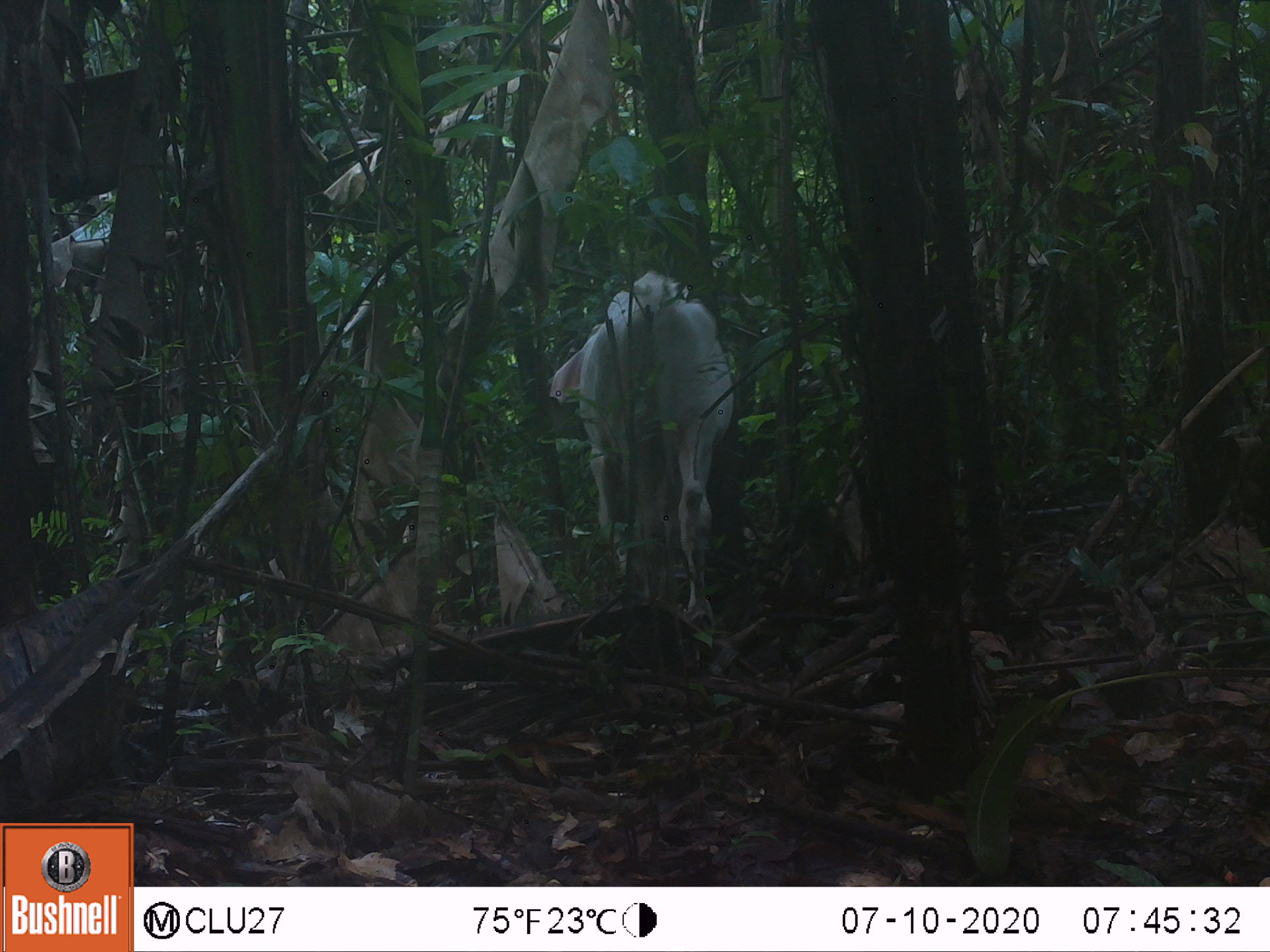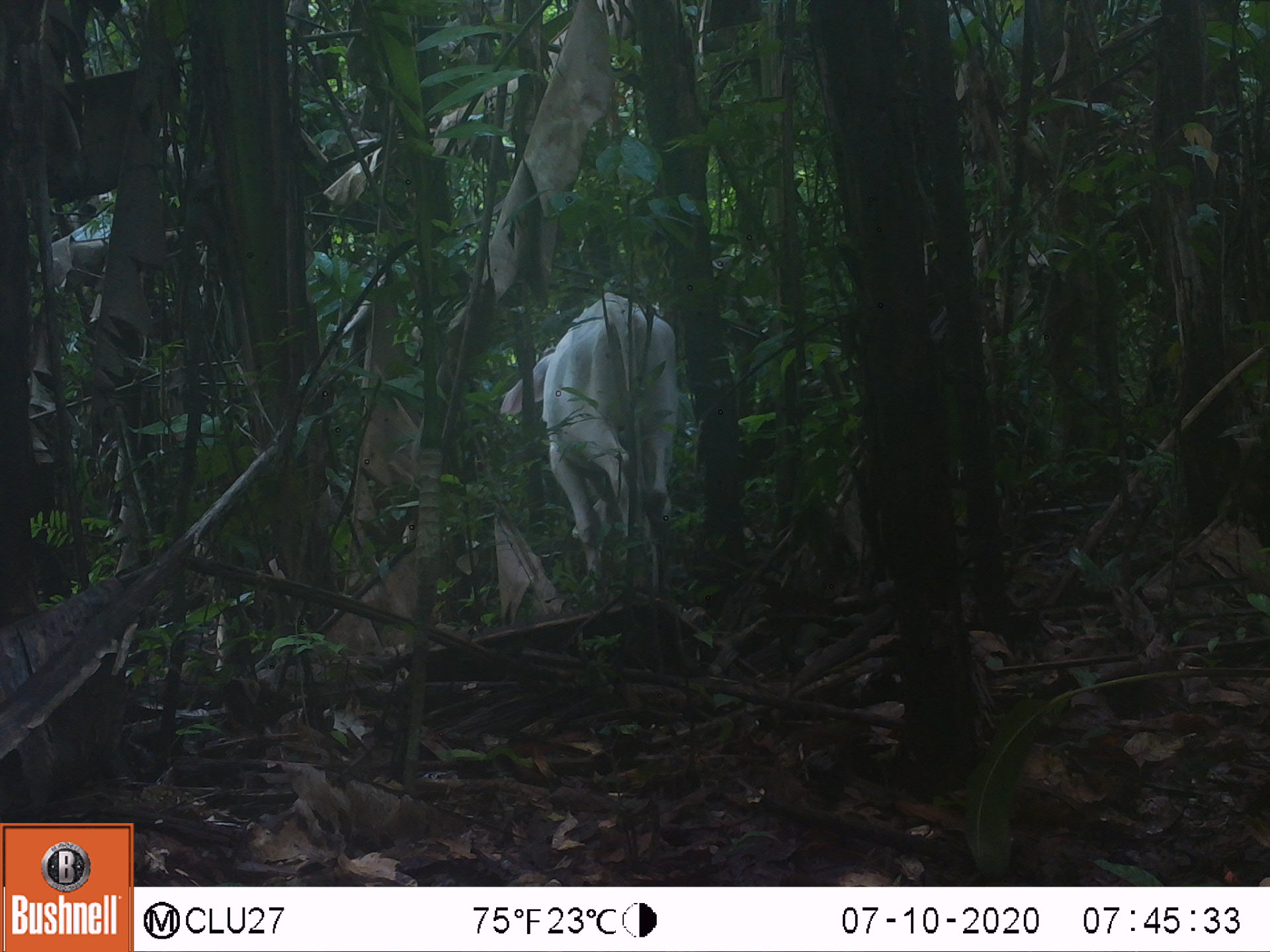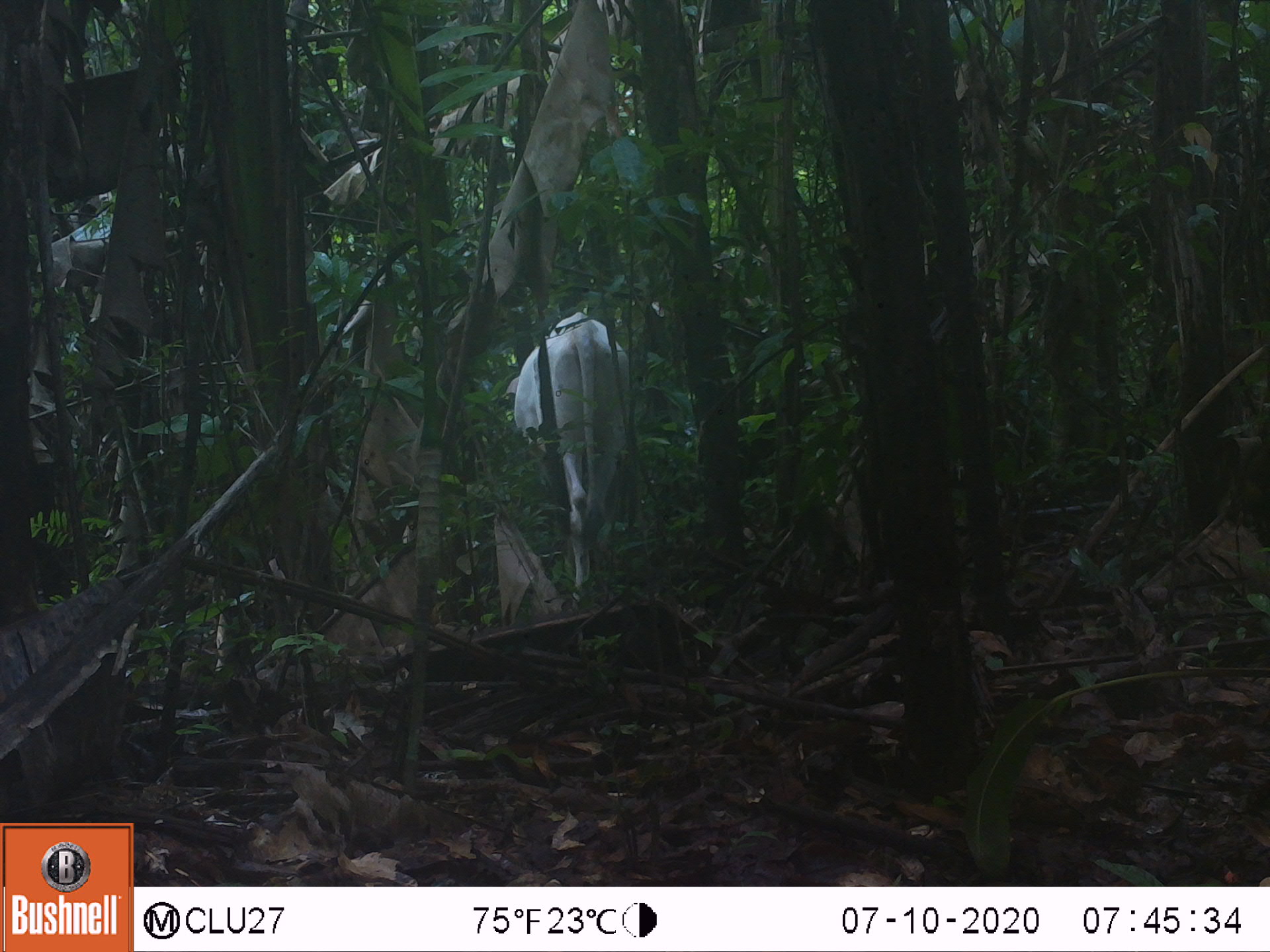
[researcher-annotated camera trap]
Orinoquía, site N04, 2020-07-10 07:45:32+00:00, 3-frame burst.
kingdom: Animalia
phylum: Chordata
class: Mammalia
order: Artiodactyla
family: Bovidae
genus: Bos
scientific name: Bos taurus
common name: cow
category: cattle